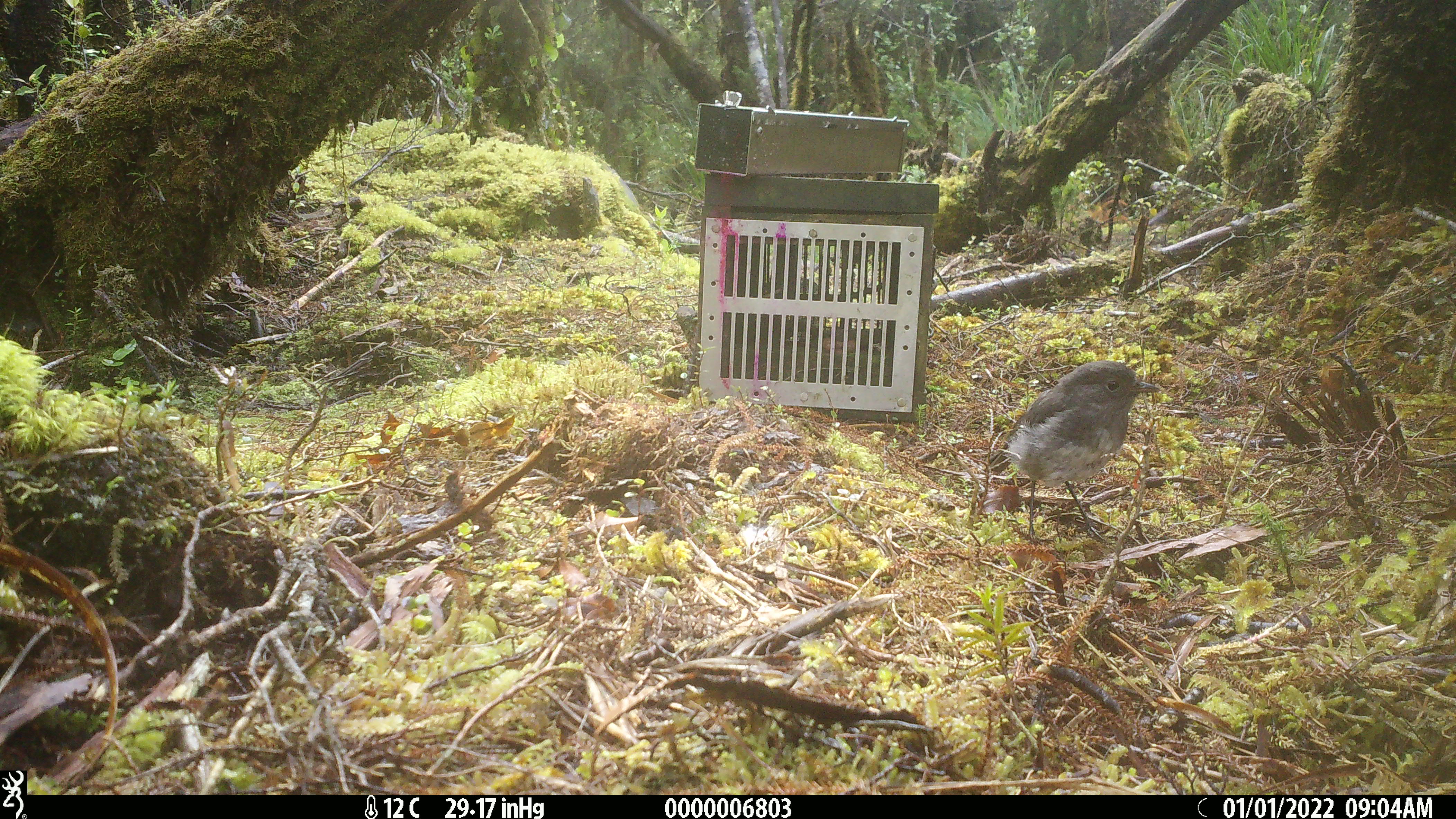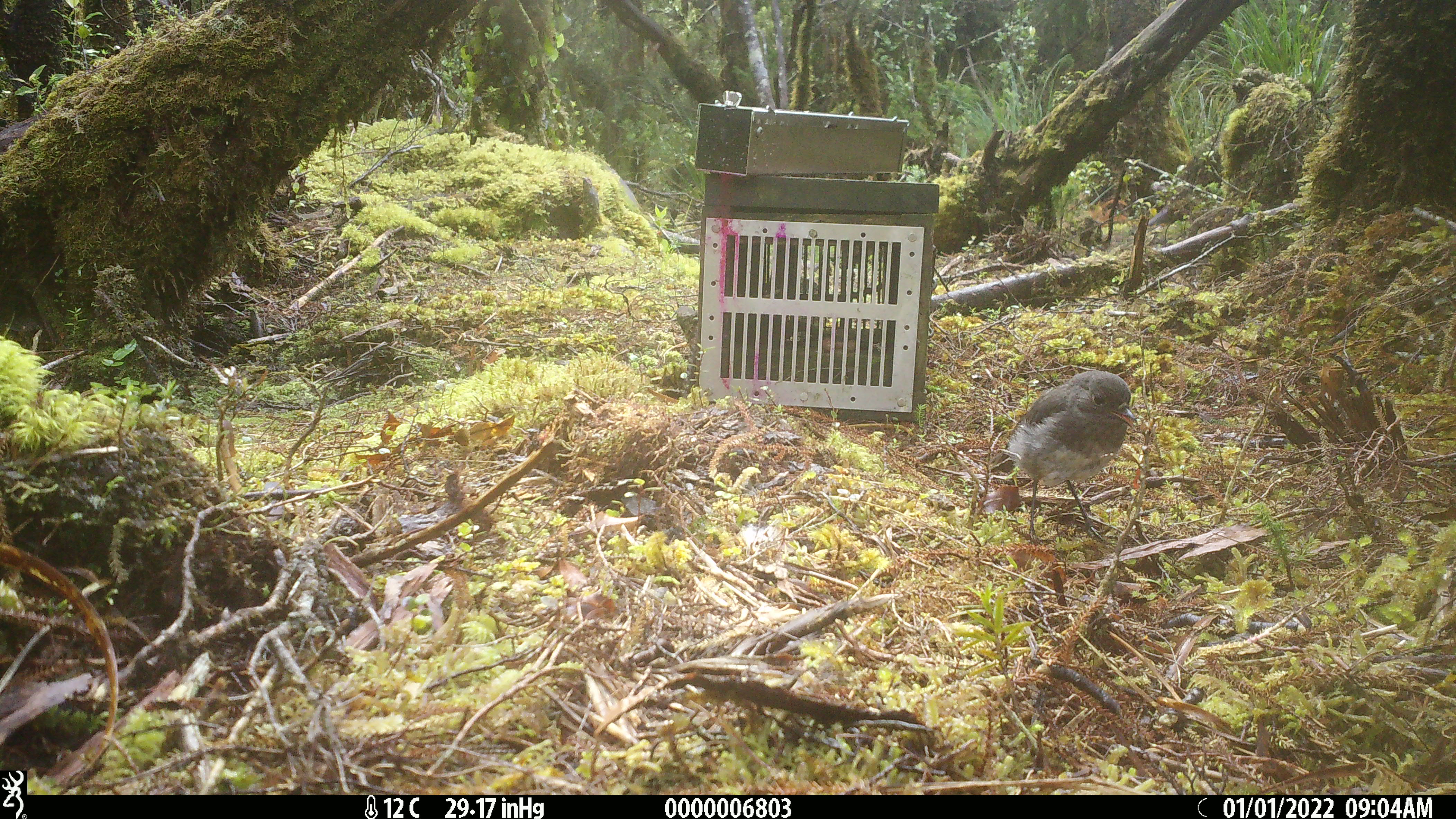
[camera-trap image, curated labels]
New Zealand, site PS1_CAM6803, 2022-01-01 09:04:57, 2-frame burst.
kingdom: Animalia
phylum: Chordata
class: Aves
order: Passeriformes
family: Petroicidae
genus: Petroica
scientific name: Petroica australis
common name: new zealand robin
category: robin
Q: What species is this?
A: Robin (new zealand robin) (Petroica australis).